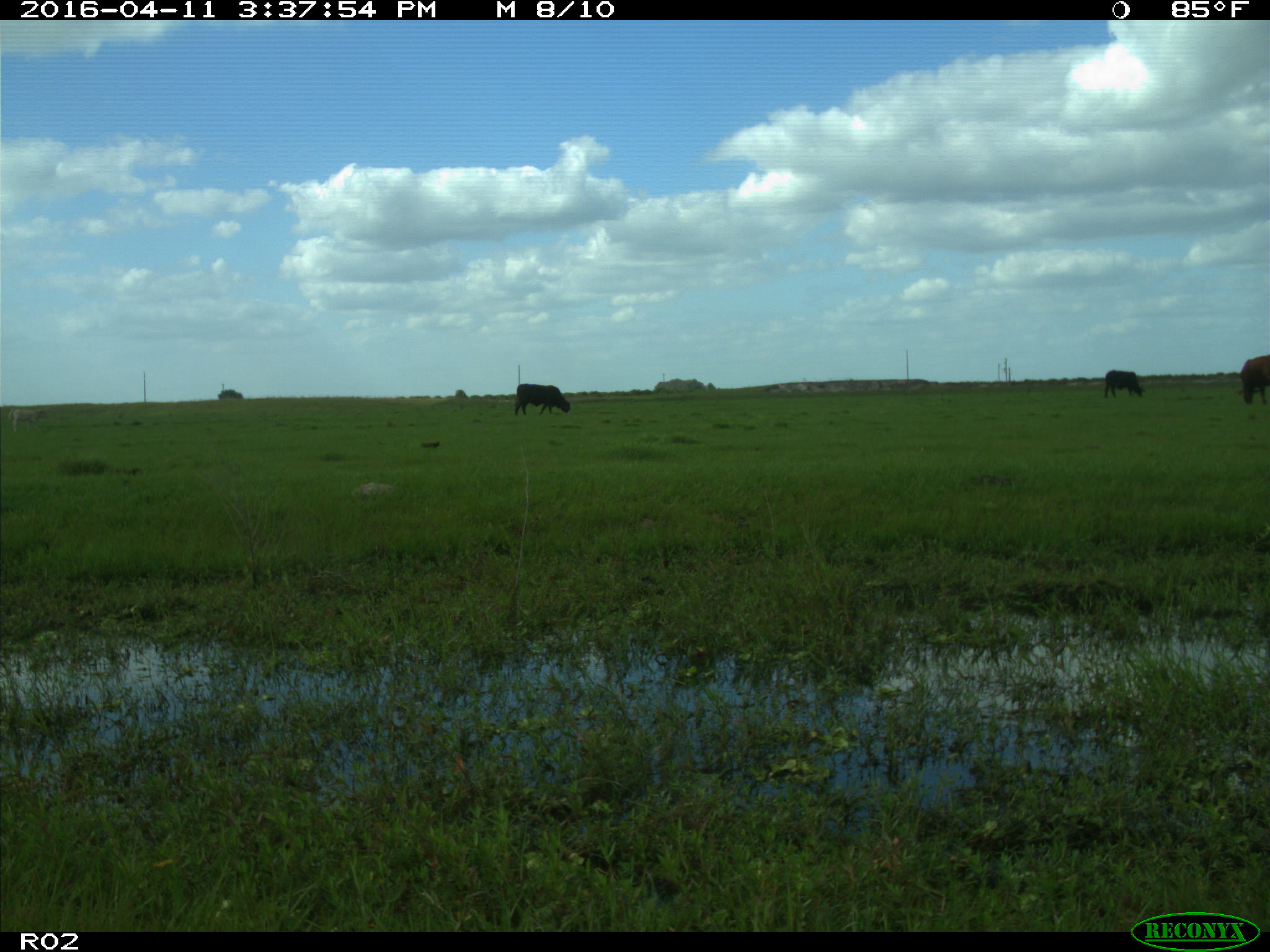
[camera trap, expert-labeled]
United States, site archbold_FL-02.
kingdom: Animalia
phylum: Chordata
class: Mammalia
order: Artiodactyla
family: Bovidae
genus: Bos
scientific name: Bos taurus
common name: domestic cow